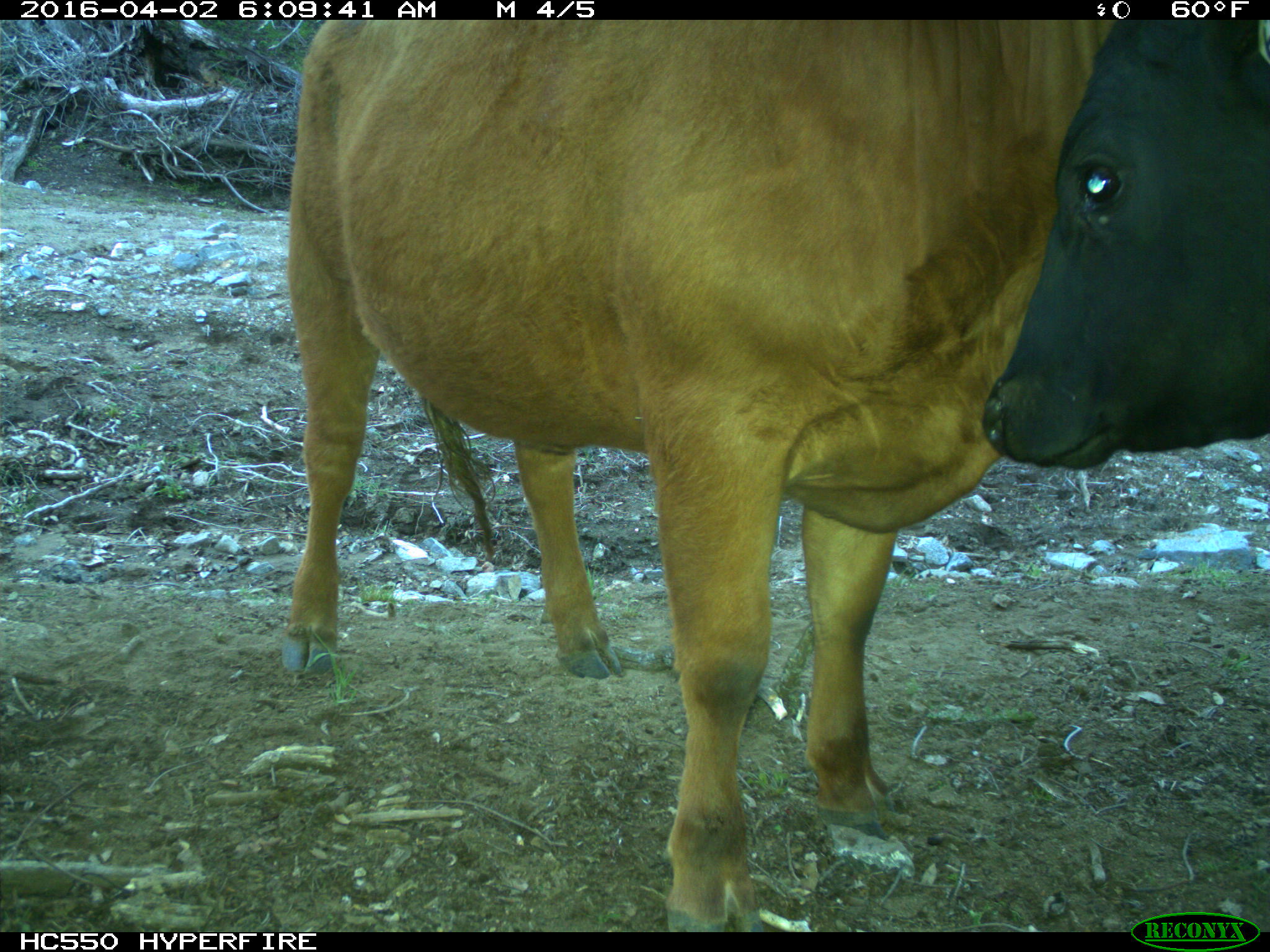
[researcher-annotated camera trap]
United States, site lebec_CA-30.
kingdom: Animalia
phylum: Chordata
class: Mammalia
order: Artiodactyla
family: Bovidae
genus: Bos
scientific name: Bos taurus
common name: domestic cow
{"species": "Bos taurus (domestic cow)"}